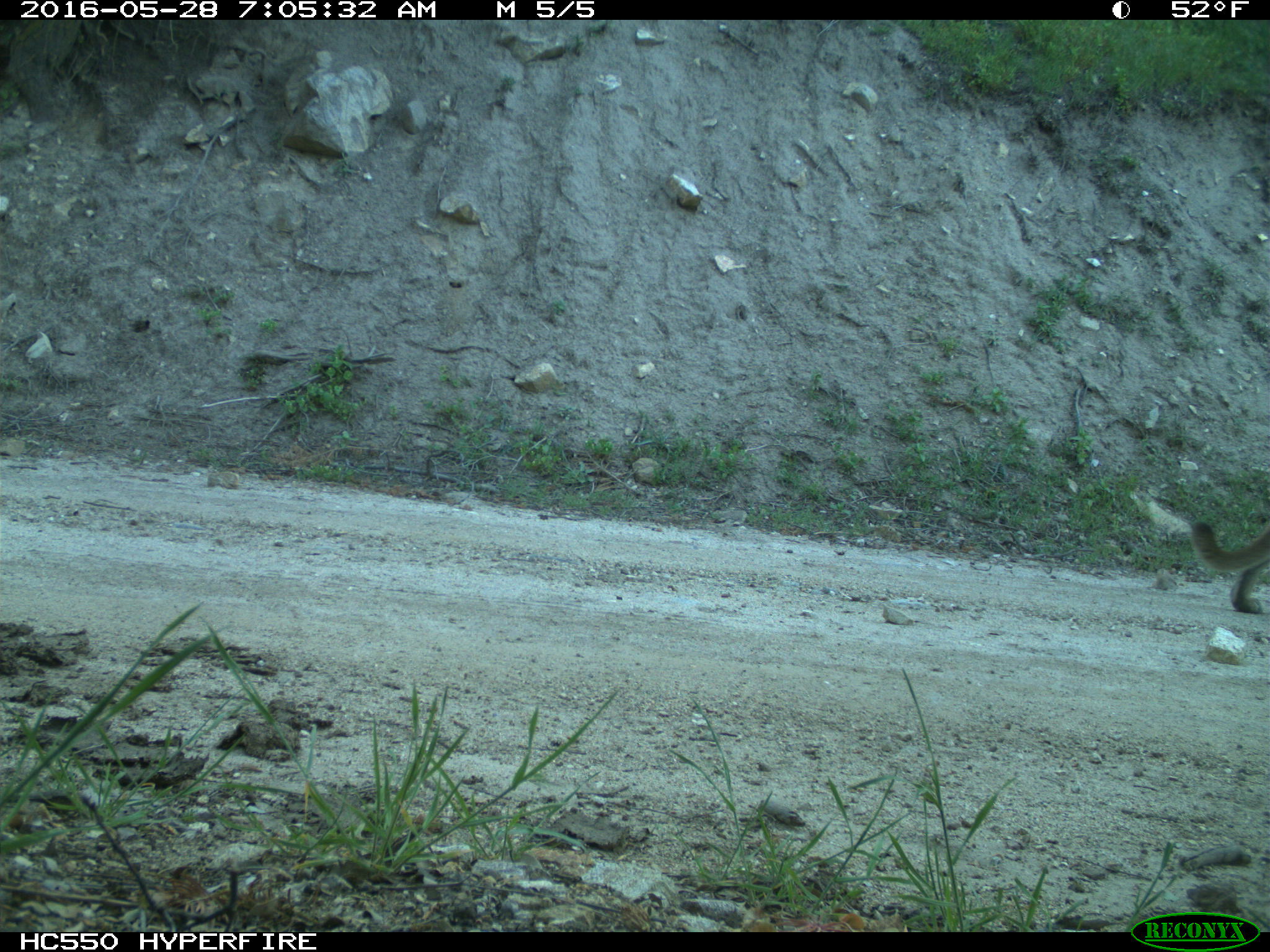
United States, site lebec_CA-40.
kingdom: Animalia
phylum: Chordata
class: Mammalia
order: Carnivora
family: Felidae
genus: Puma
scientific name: Puma concolor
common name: mountain lion